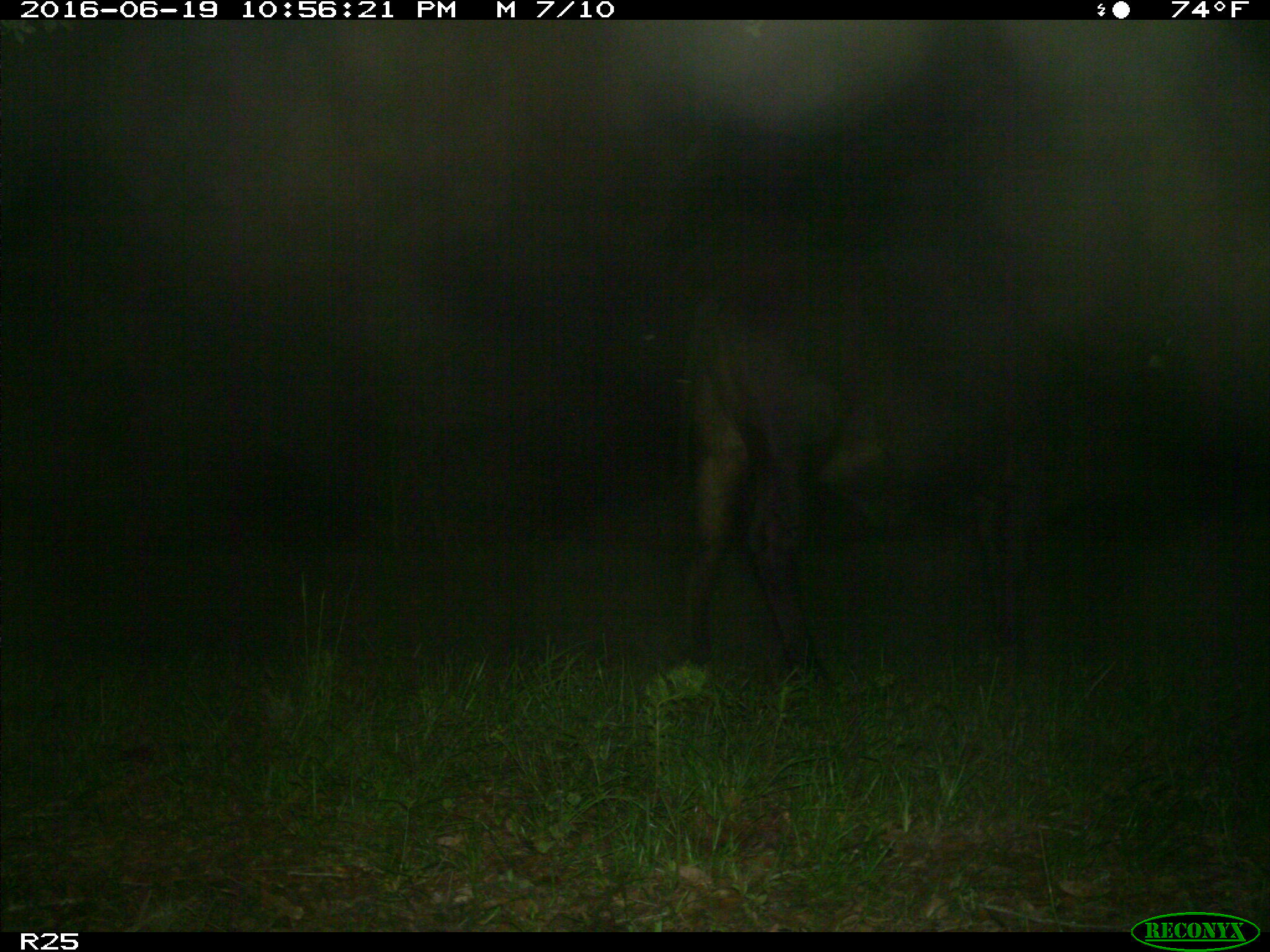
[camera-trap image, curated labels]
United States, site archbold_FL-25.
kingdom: Animalia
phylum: Chordata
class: Mammalia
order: Artiodactyla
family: Bovidae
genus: Bos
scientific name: Bos taurus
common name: domestic cow